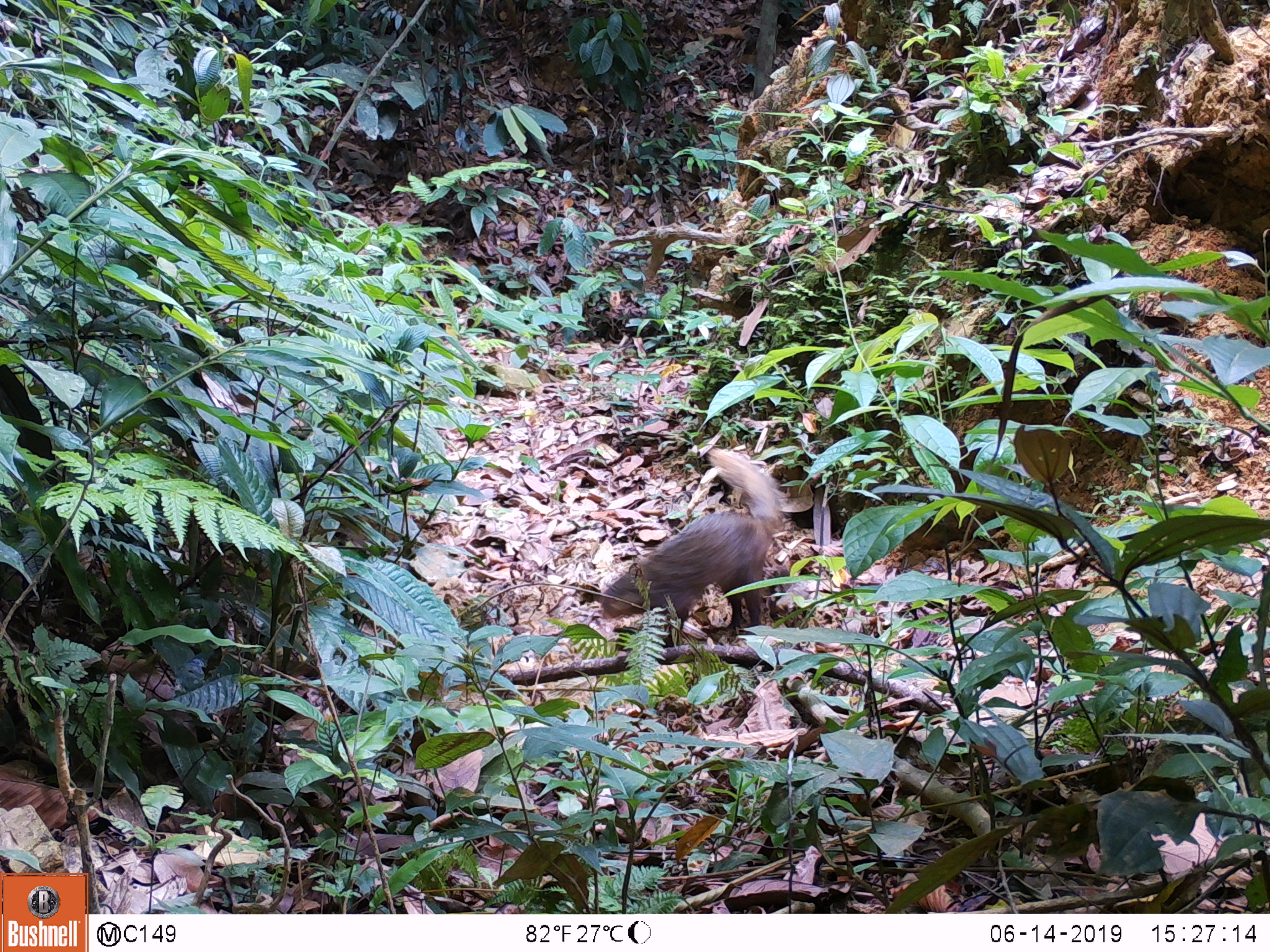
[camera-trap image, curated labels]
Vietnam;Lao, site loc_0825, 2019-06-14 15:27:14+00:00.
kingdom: Animalia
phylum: Chordata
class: Mammalia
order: Carnivora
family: Herpestidae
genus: Urva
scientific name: Urva urva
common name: crab-eating mongoose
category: crab eating mongoose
Crab eating mongoose (crab-eating mongoose) (Urva urva). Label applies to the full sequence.